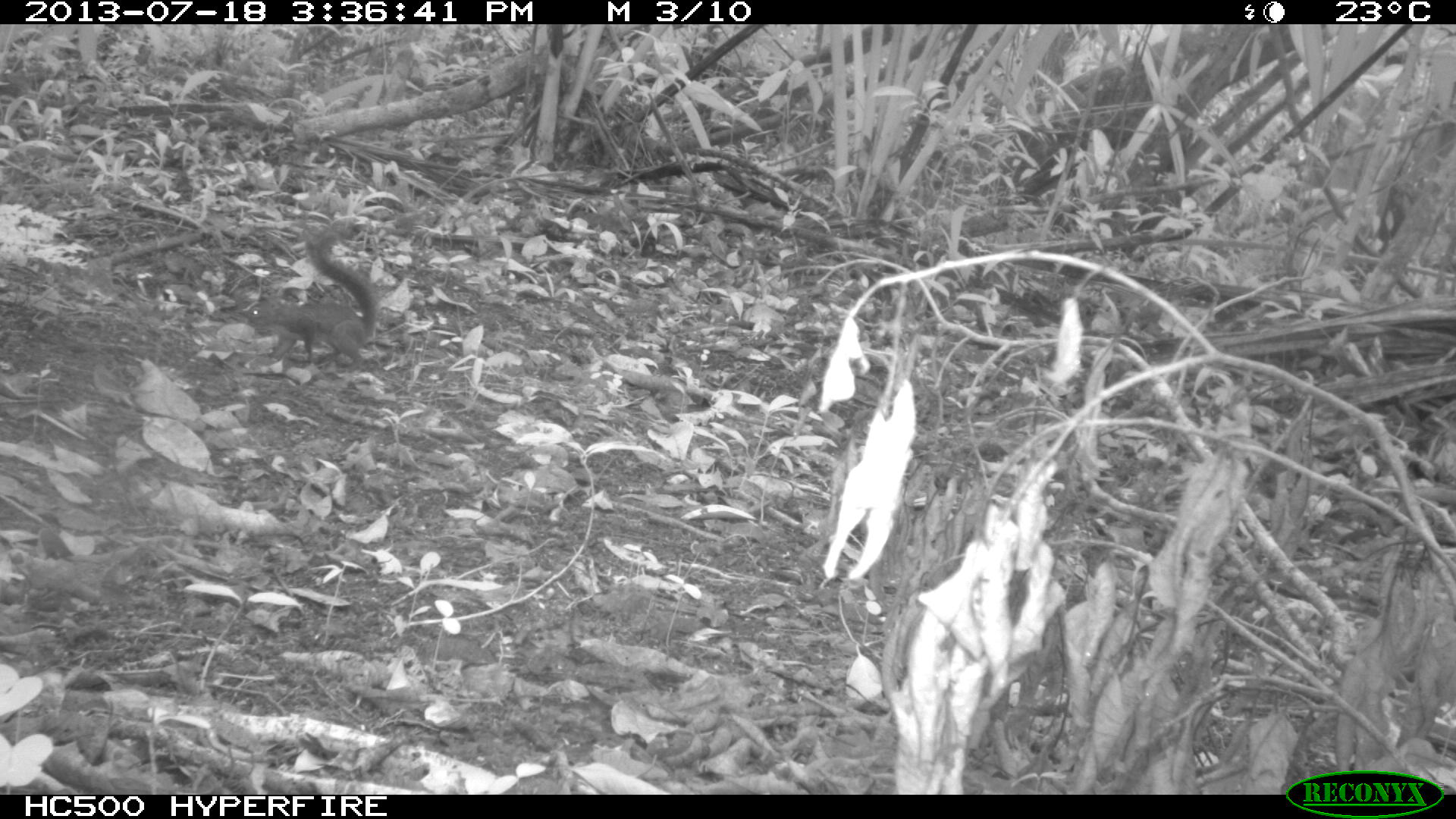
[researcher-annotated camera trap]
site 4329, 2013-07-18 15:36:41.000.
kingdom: Animalia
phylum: Chordata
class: Mammalia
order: Rodentia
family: Sciuridae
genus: Sciurus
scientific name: Sciurus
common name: squirrel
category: sciurus sp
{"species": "sciurus sp (squirrel) (Sciurus)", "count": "1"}